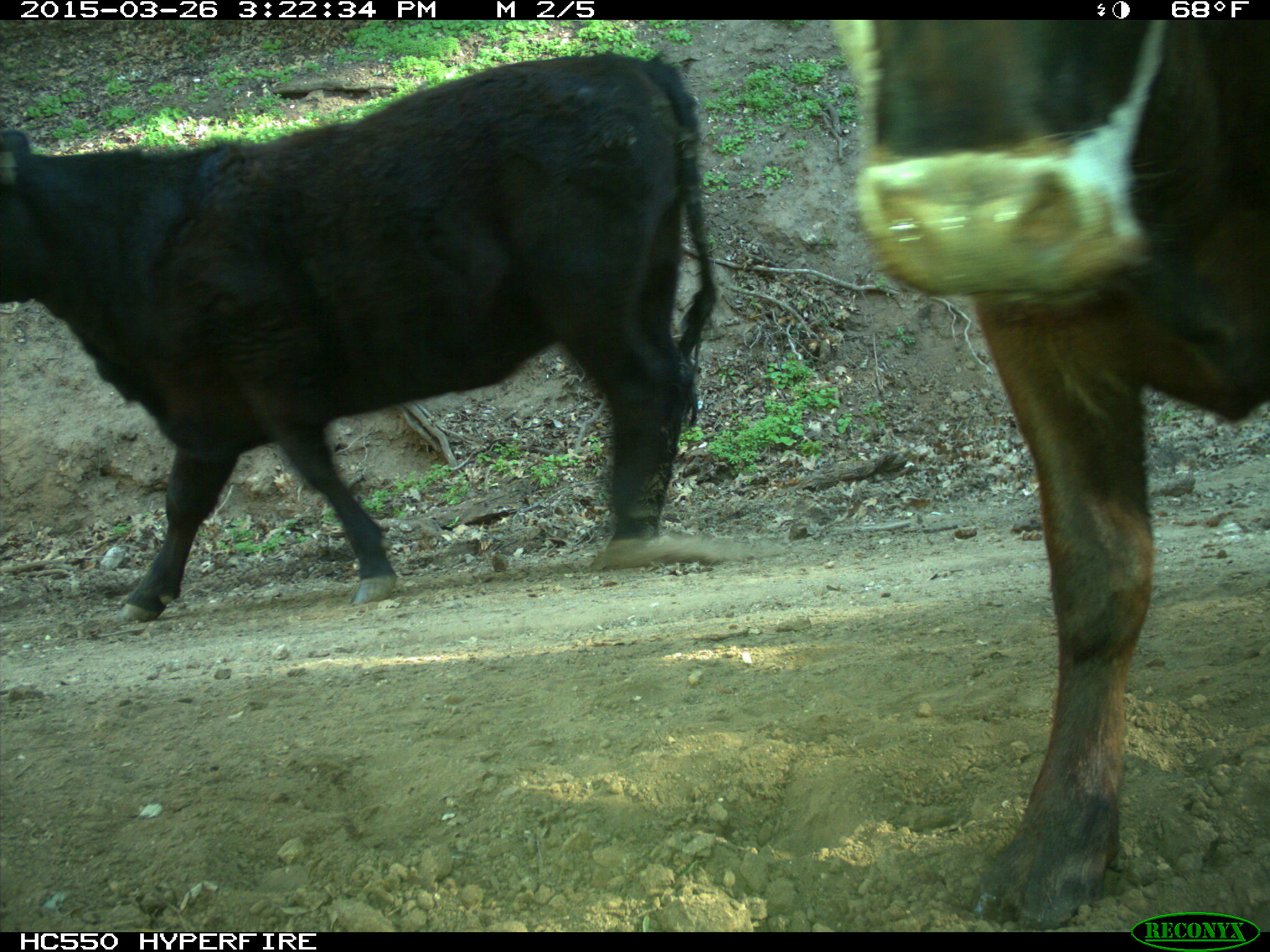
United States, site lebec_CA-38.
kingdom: Animalia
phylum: Chordata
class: Mammalia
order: Artiodactyla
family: Bovidae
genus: Bos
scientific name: Bos taurus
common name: domestic cow